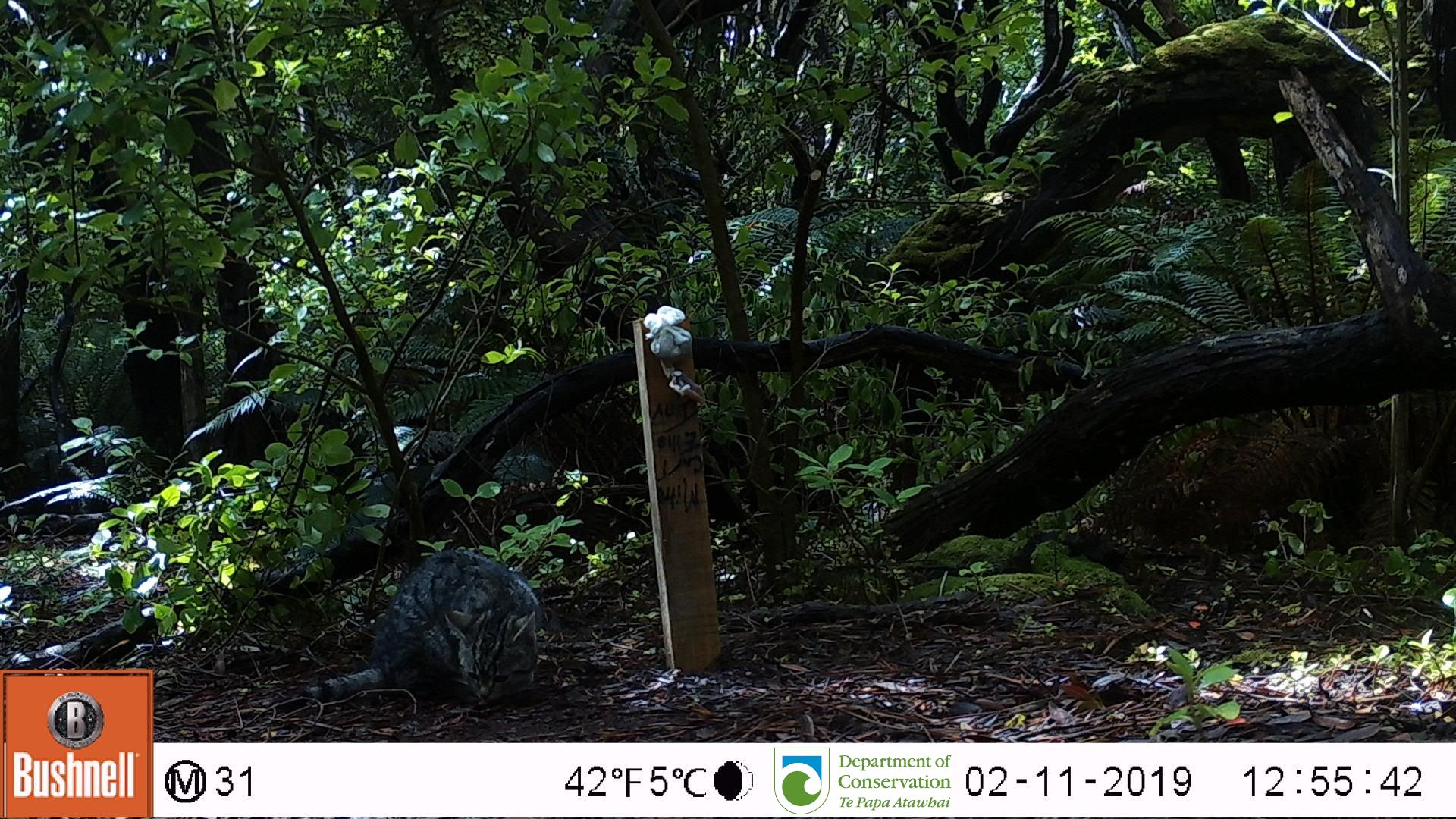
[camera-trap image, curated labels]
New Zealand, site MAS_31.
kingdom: Animalia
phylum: Chordata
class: Mammalia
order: Carnivora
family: Felidae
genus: Felis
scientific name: Felis catus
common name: domestic cat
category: cat